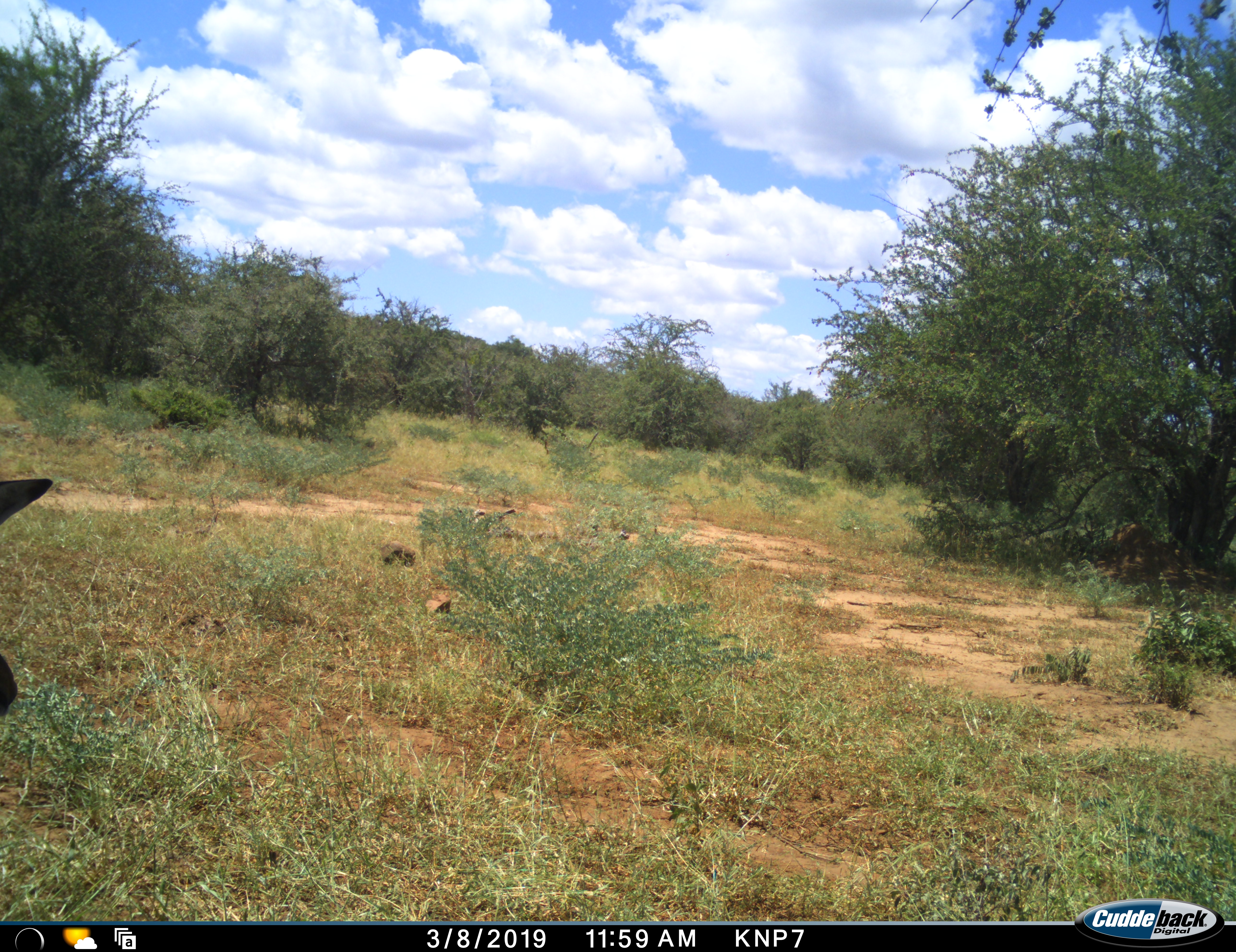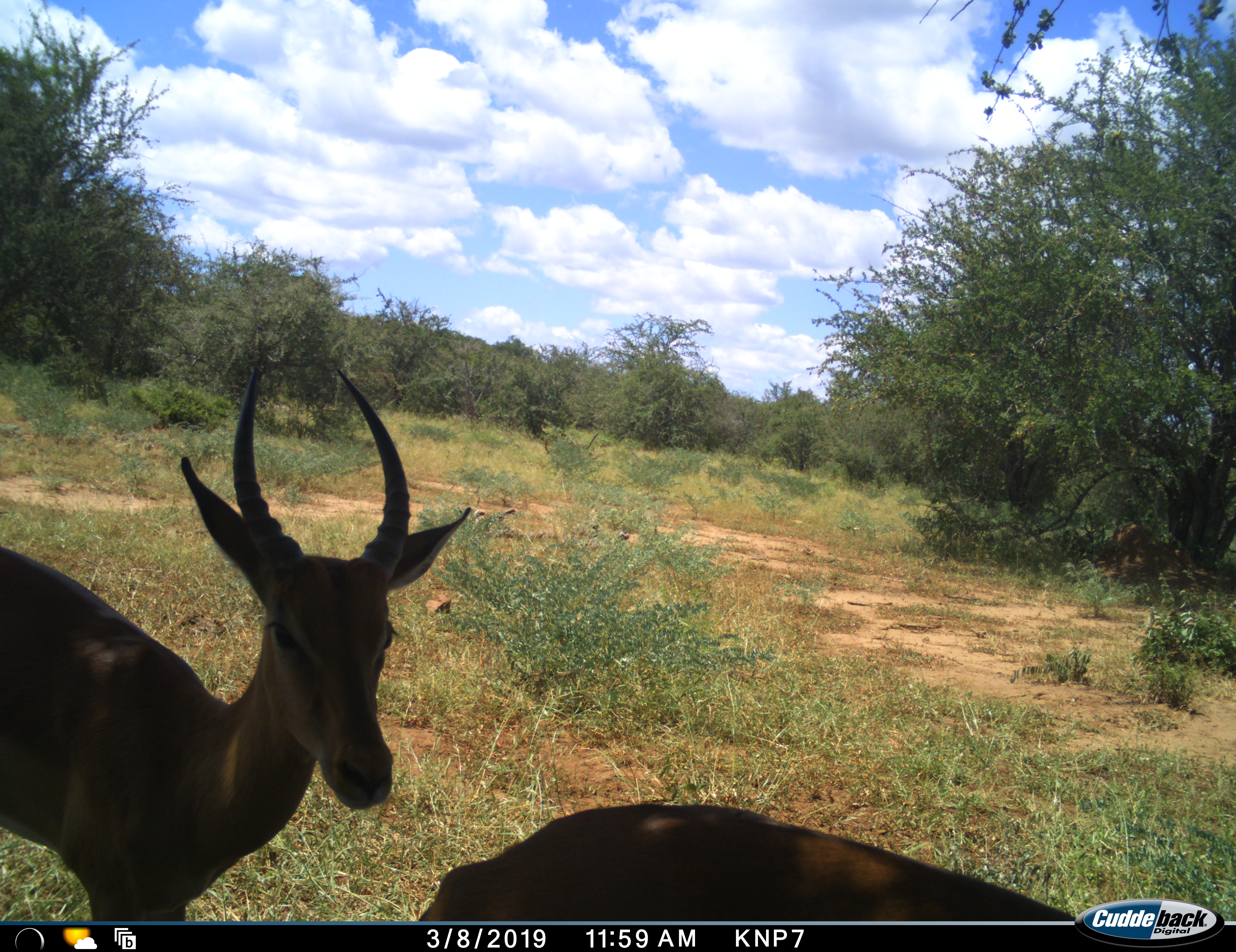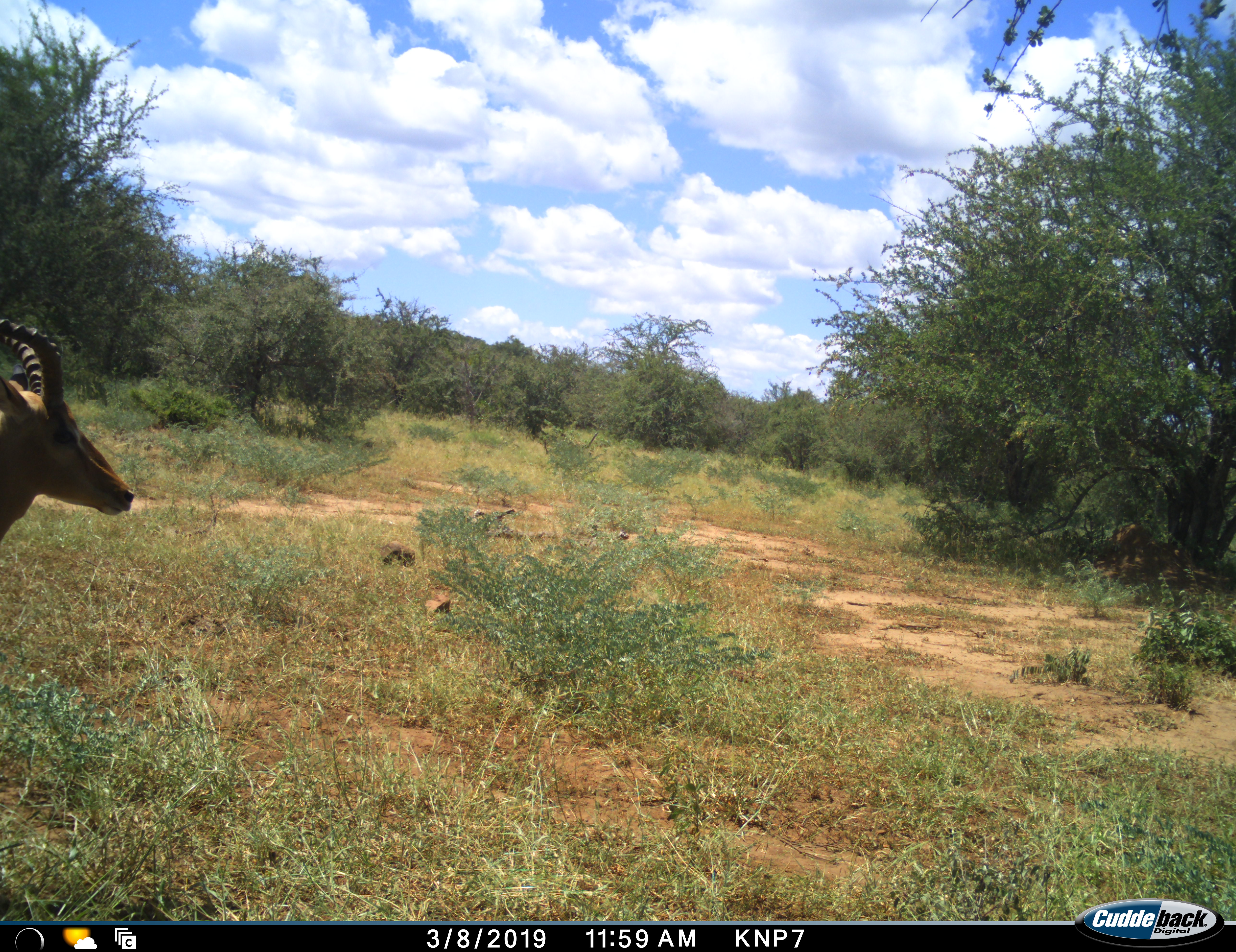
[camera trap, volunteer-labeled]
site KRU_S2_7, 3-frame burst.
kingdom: Animalia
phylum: Chordata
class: Mammalia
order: Artiodactyla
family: Bovidae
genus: Aepyceros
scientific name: Aepyceros melampus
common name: impala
Impala (Aepyceros melampus), count 2. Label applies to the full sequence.